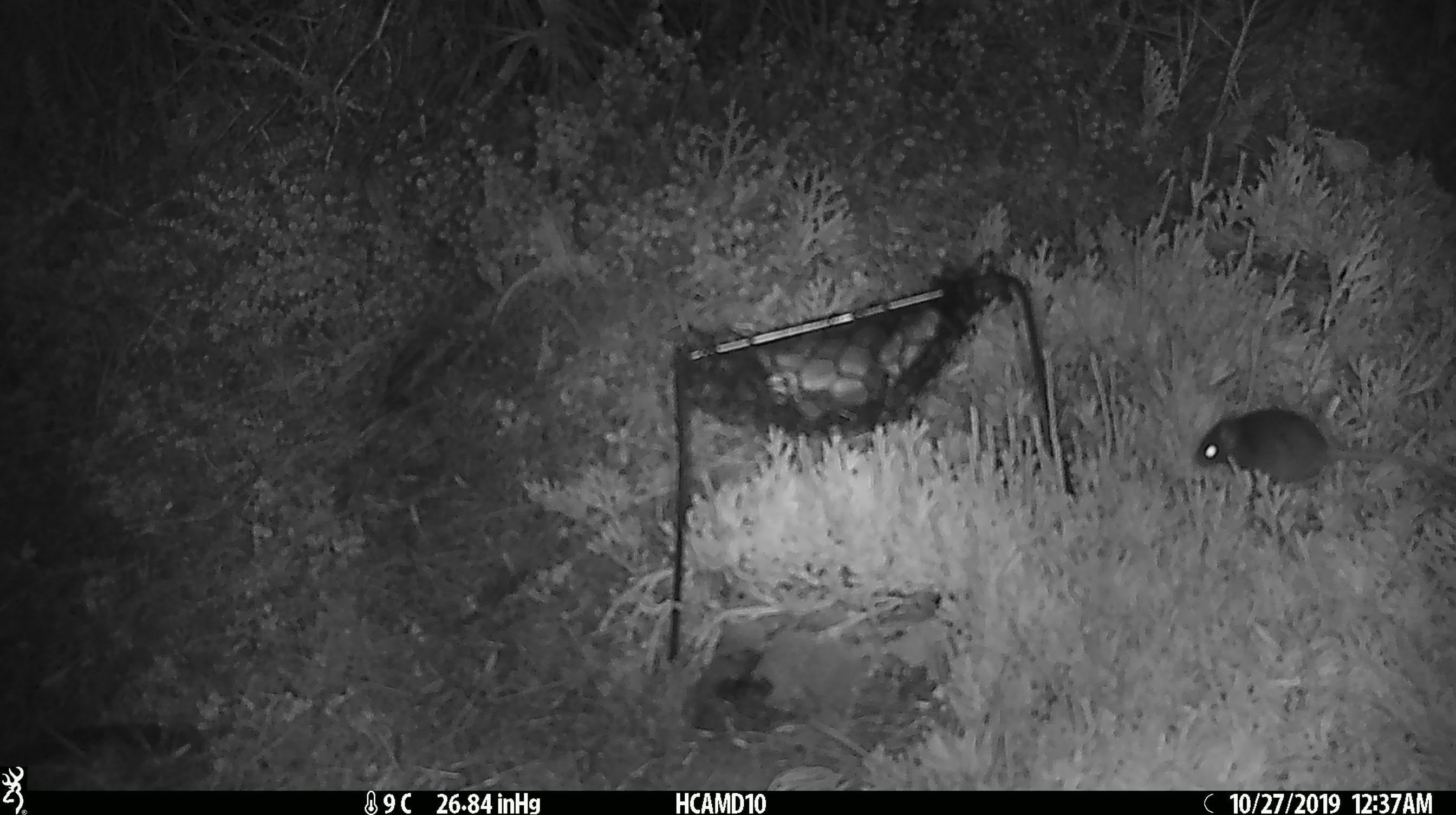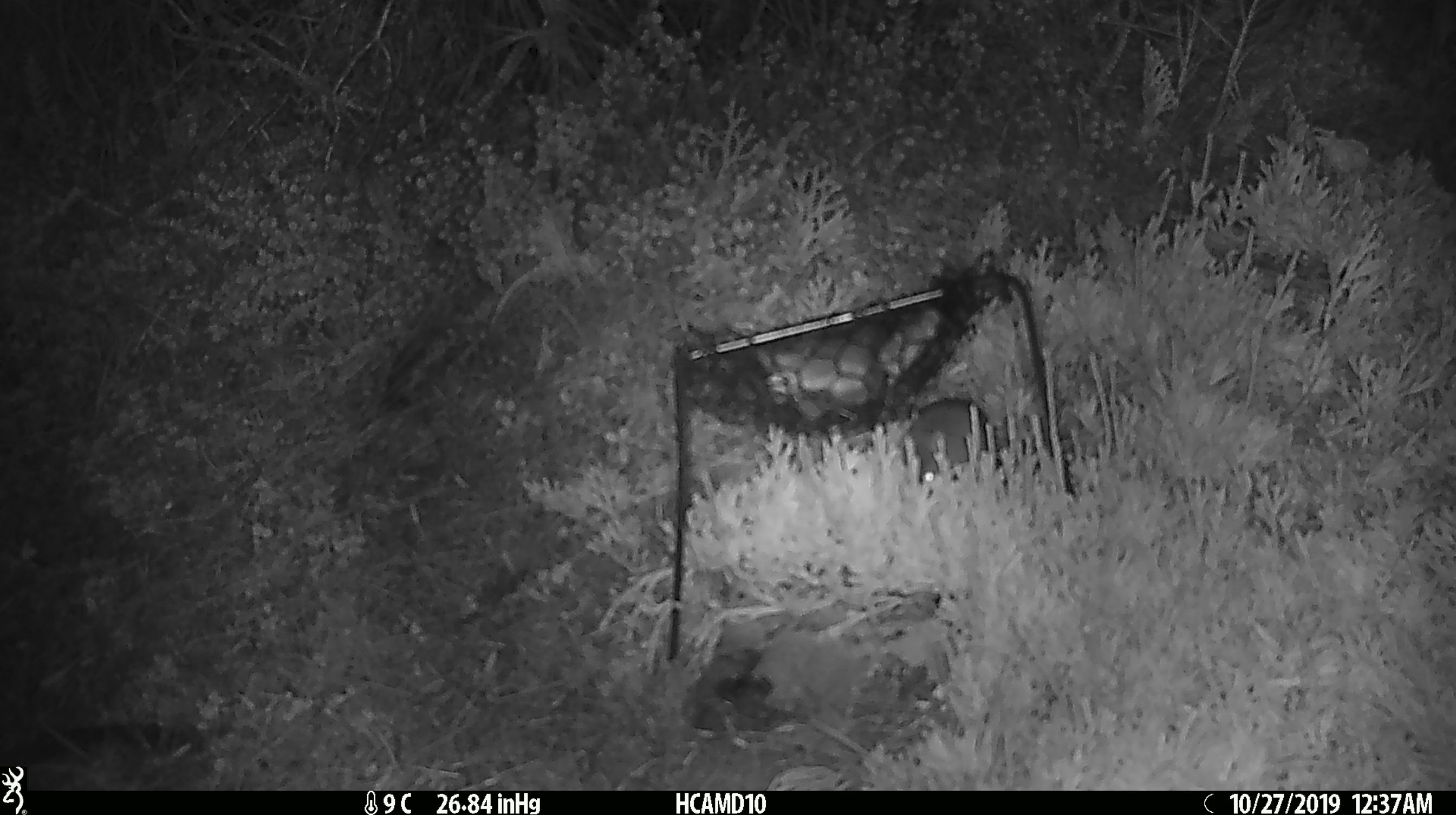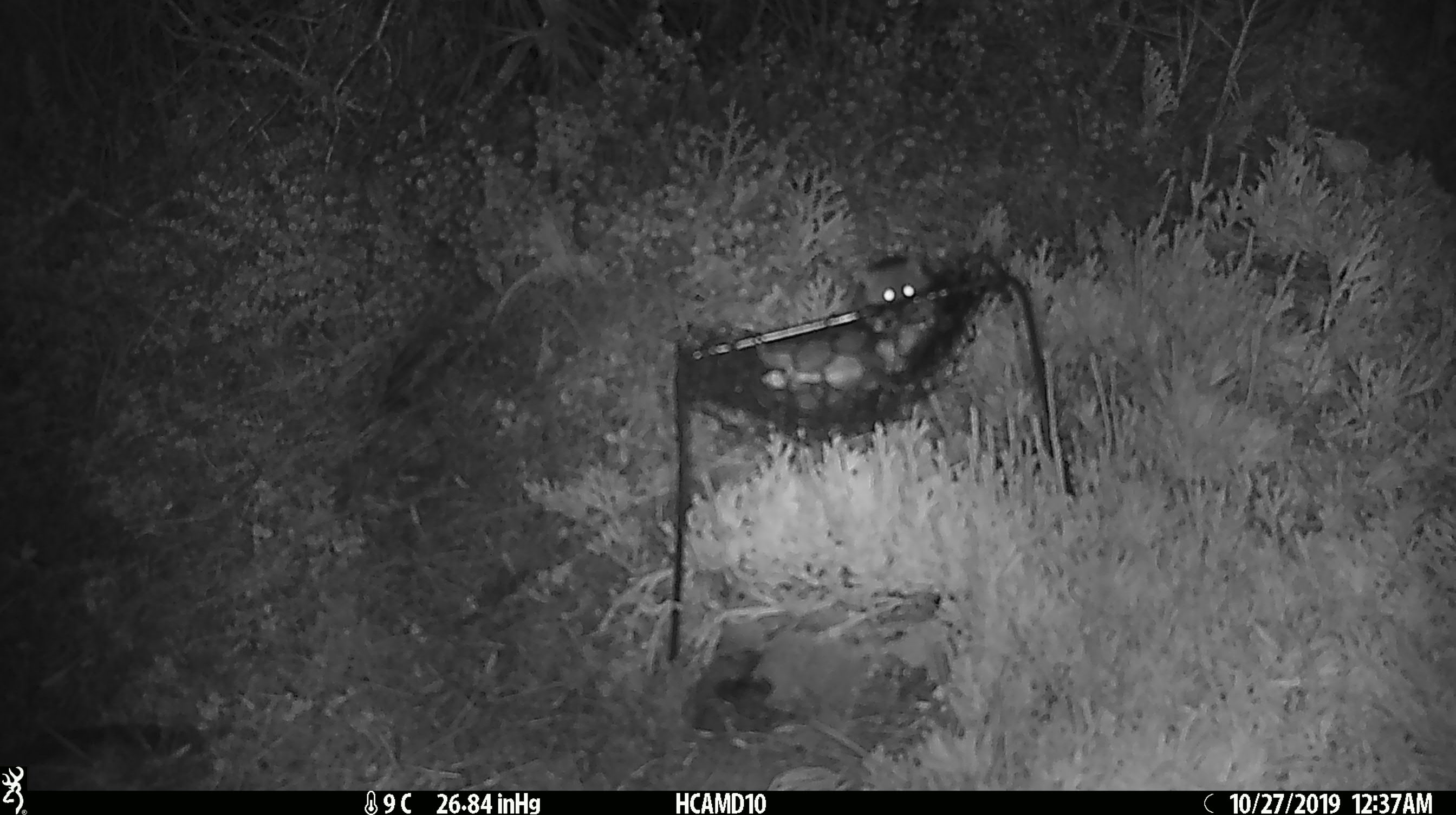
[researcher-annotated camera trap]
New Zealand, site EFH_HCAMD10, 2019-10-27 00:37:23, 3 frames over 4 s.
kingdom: Animalia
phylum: Chordata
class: Mammalia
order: Rodentia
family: Muridae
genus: Mus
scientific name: Mus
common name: mouse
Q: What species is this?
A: Mouse (Mus).